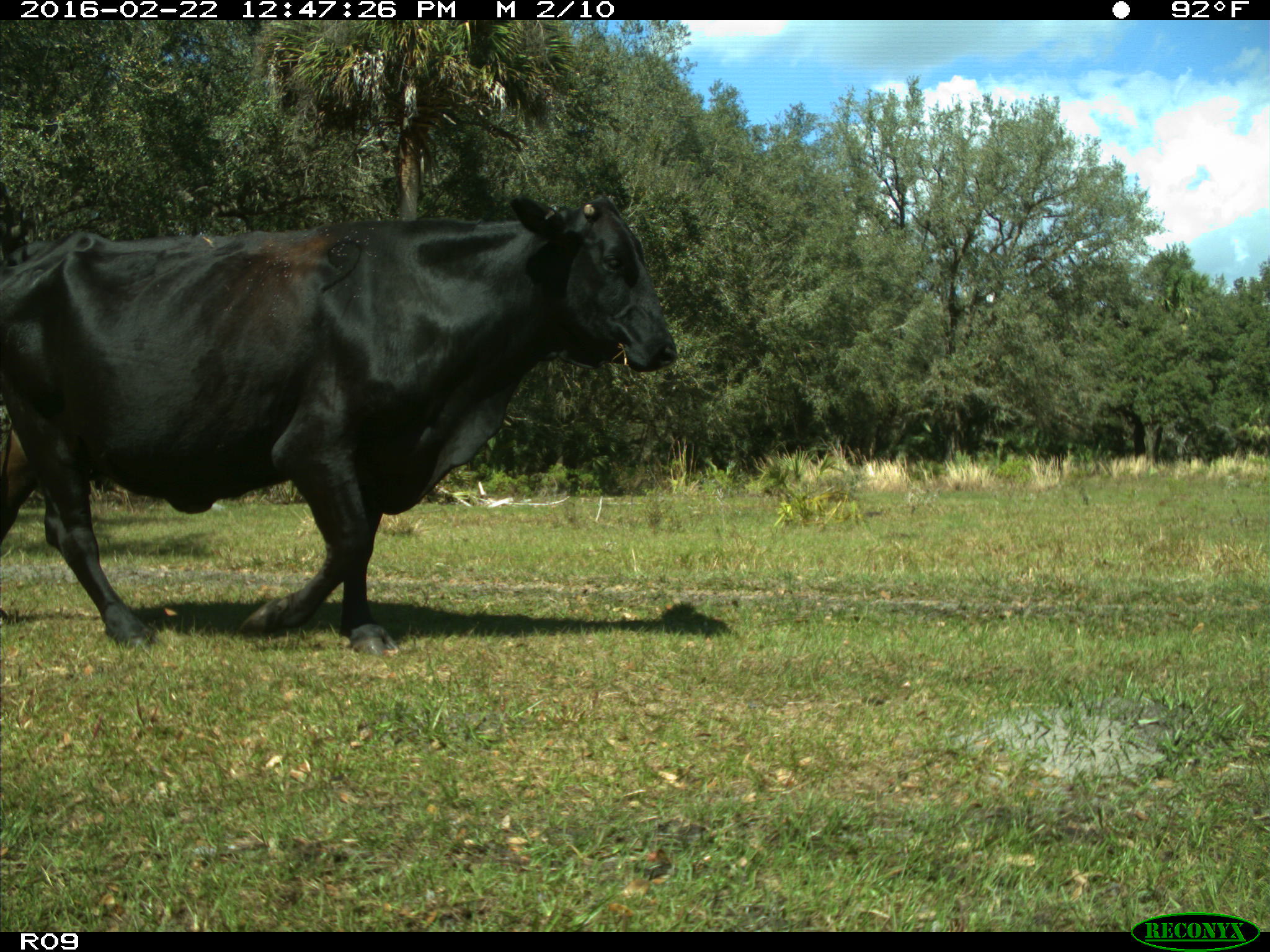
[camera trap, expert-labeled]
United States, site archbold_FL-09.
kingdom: Animalia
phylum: Chordata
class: Mammalia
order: Artiodactyla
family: Bovidae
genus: Bos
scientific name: Bos taurus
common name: domestic cow